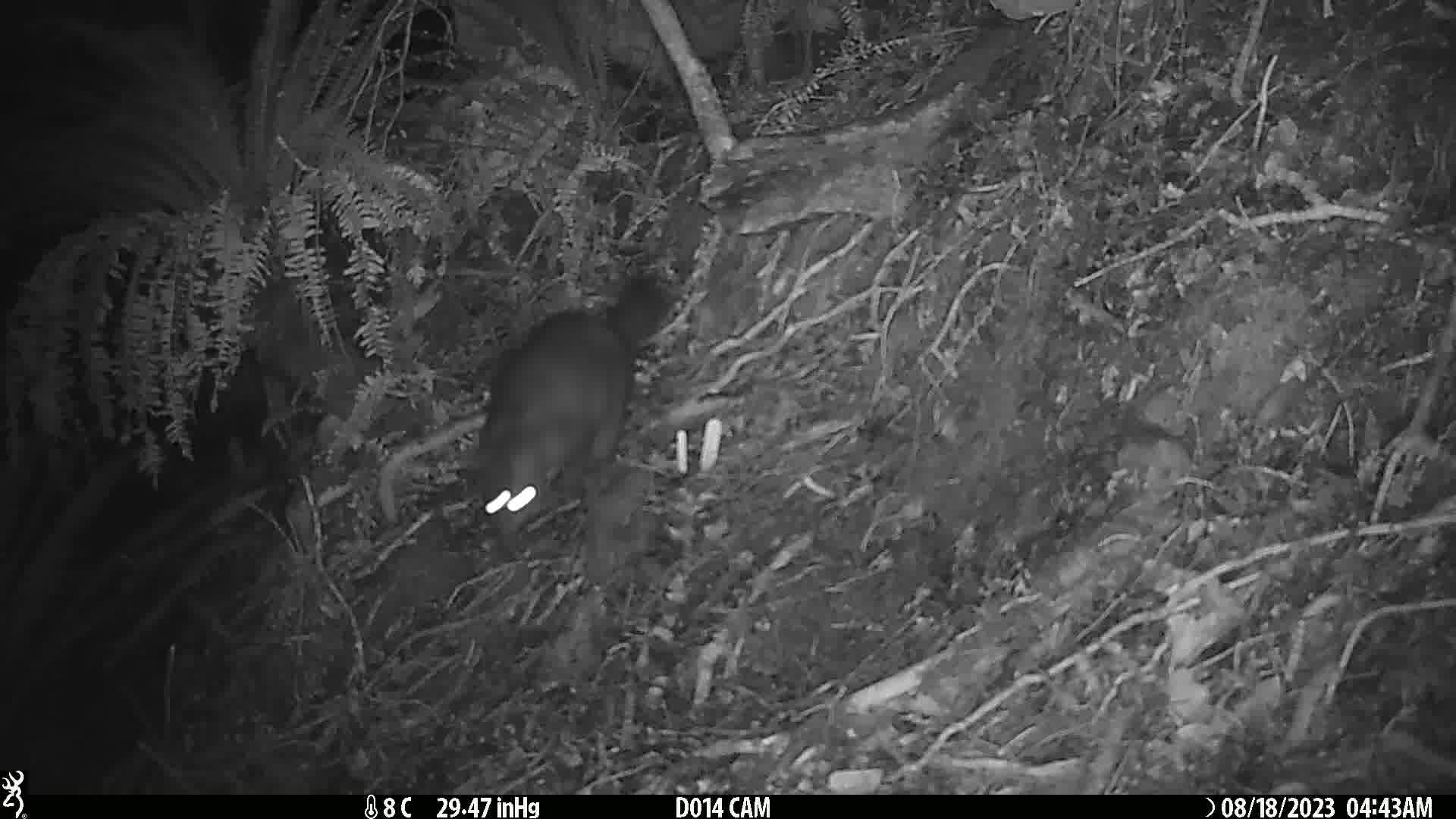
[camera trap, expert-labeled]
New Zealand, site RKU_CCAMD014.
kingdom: Animalia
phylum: Chordata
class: Mammalia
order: Diprotodontia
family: Phalangeridae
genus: Trichosurus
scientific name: Trichosurus vulpecula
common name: common brushtail possum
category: possum